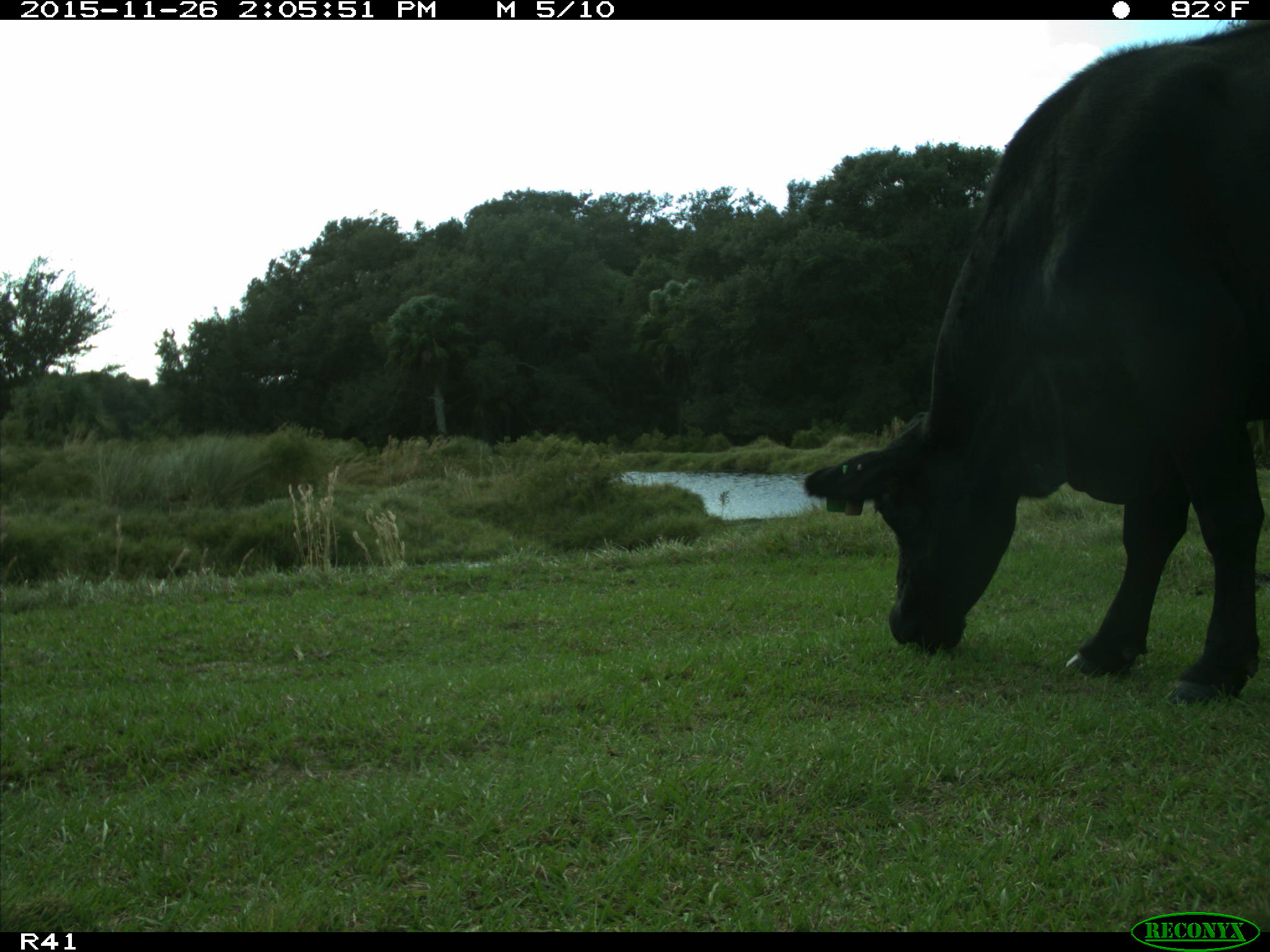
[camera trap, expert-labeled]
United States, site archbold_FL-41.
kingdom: Animalia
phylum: Chordata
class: Mammalia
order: Artiodactyla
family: Bovidae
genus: Bos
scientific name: Bos taurus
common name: domestic cow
Bos taurus (domestic cow).